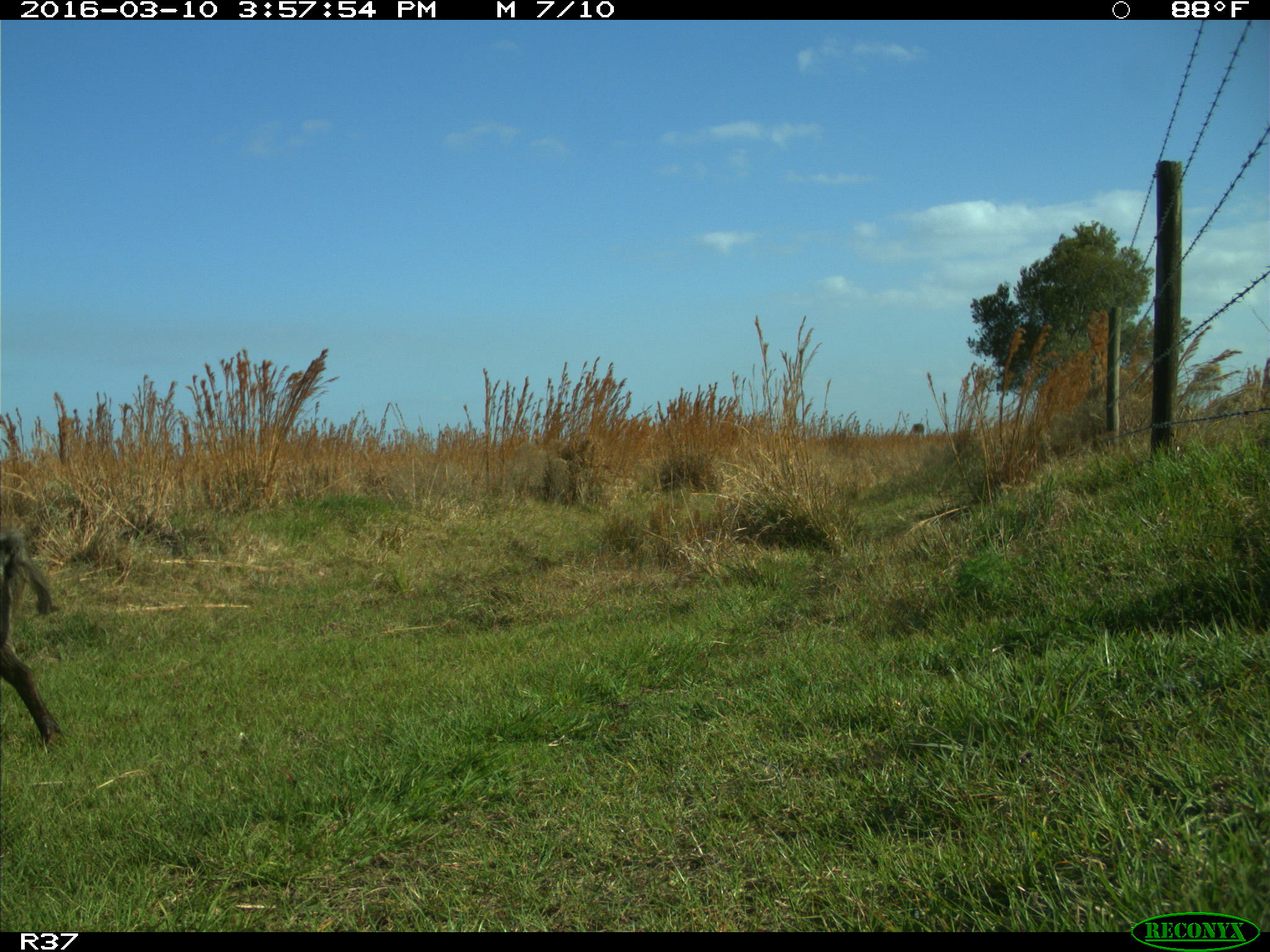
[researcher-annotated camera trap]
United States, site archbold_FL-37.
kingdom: Animalia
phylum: Chordata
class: Mammalia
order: Artiodactyla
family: Suidae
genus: Sus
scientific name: Sus scrofa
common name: wild boar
Sus scrofa (wild boar).